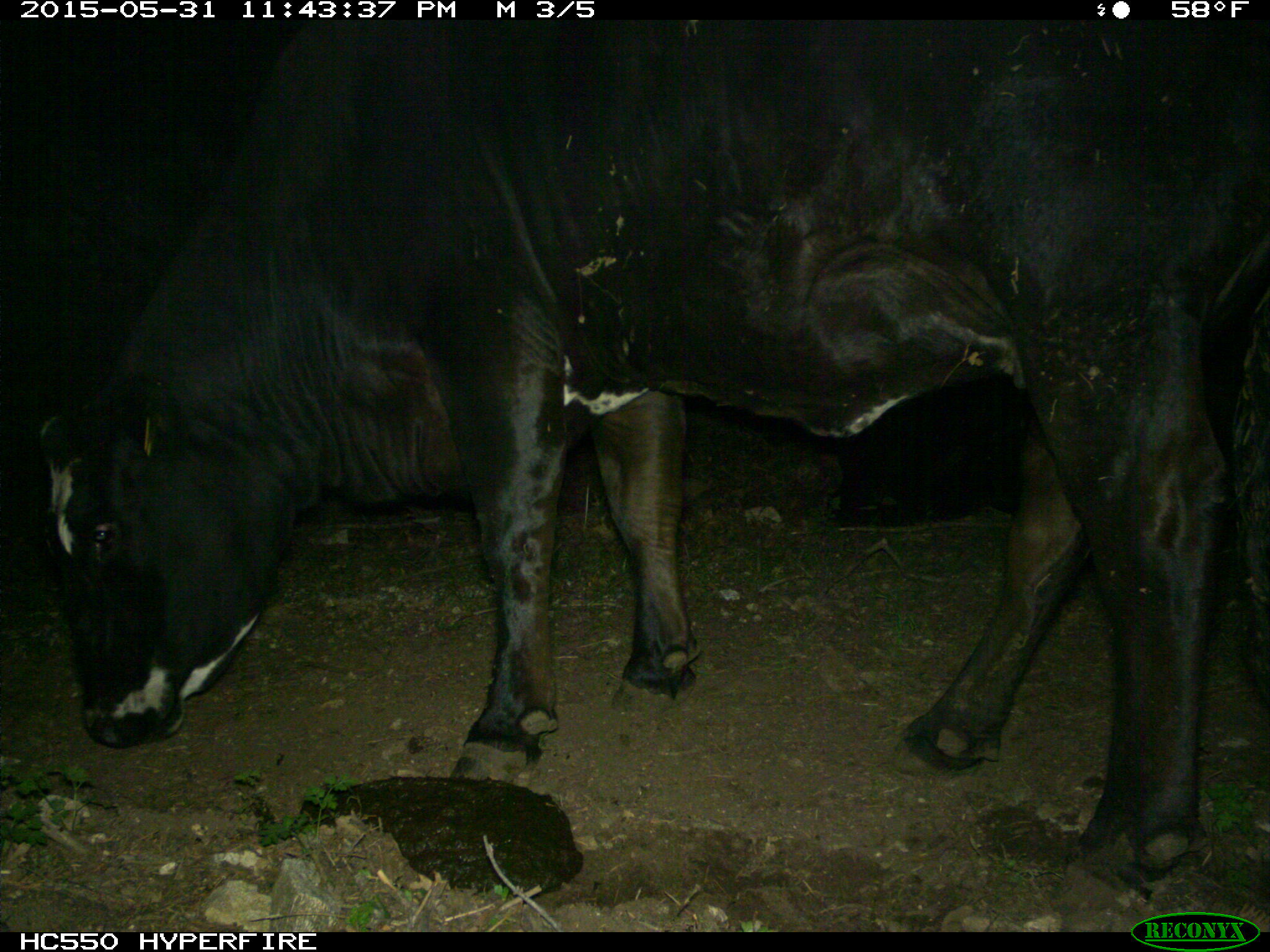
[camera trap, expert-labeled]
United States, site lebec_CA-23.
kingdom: Animalia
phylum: Chordata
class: Mammalia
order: Artiodactyla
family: Bovidae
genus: Bos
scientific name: Bos taurus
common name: domestic cow